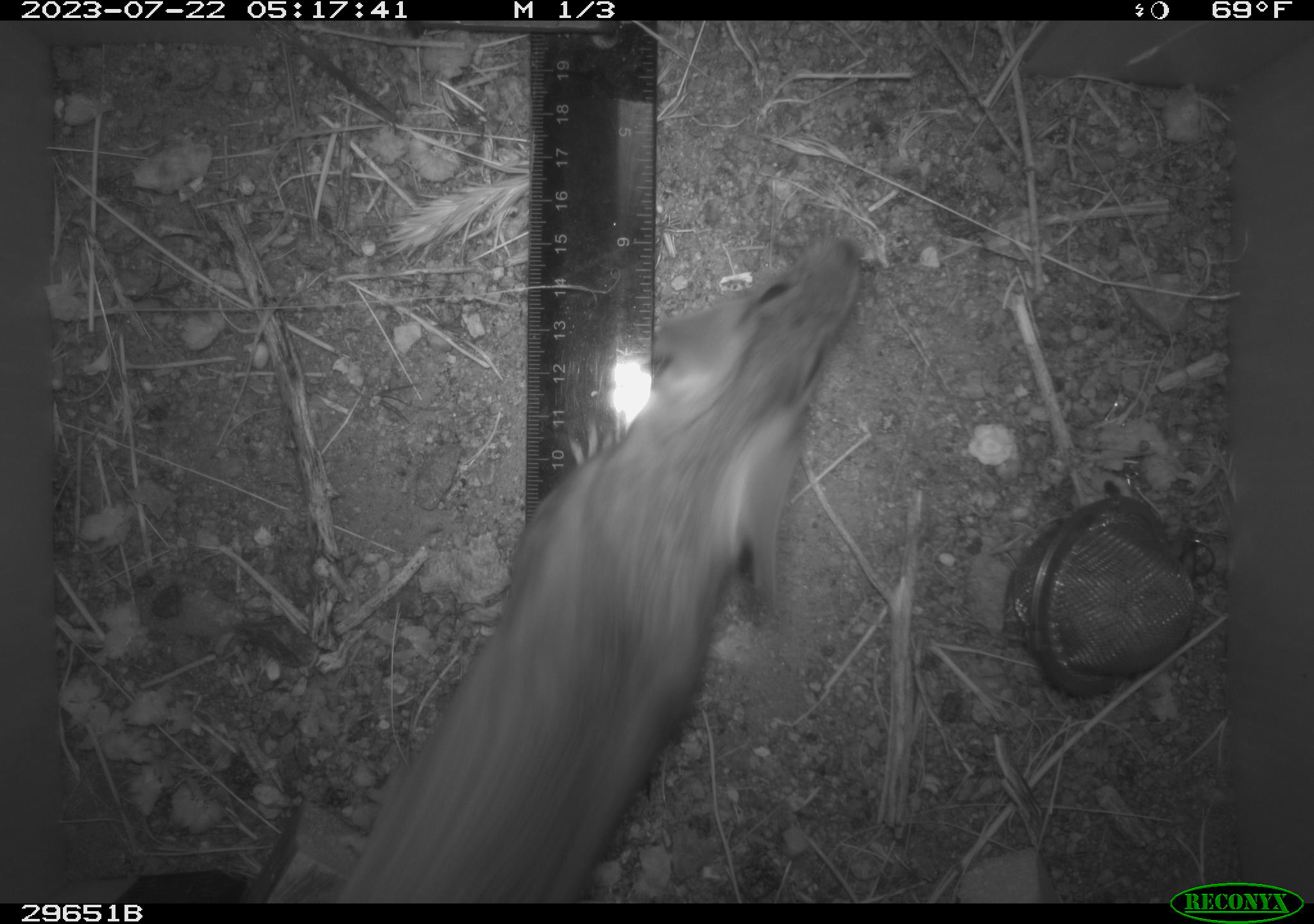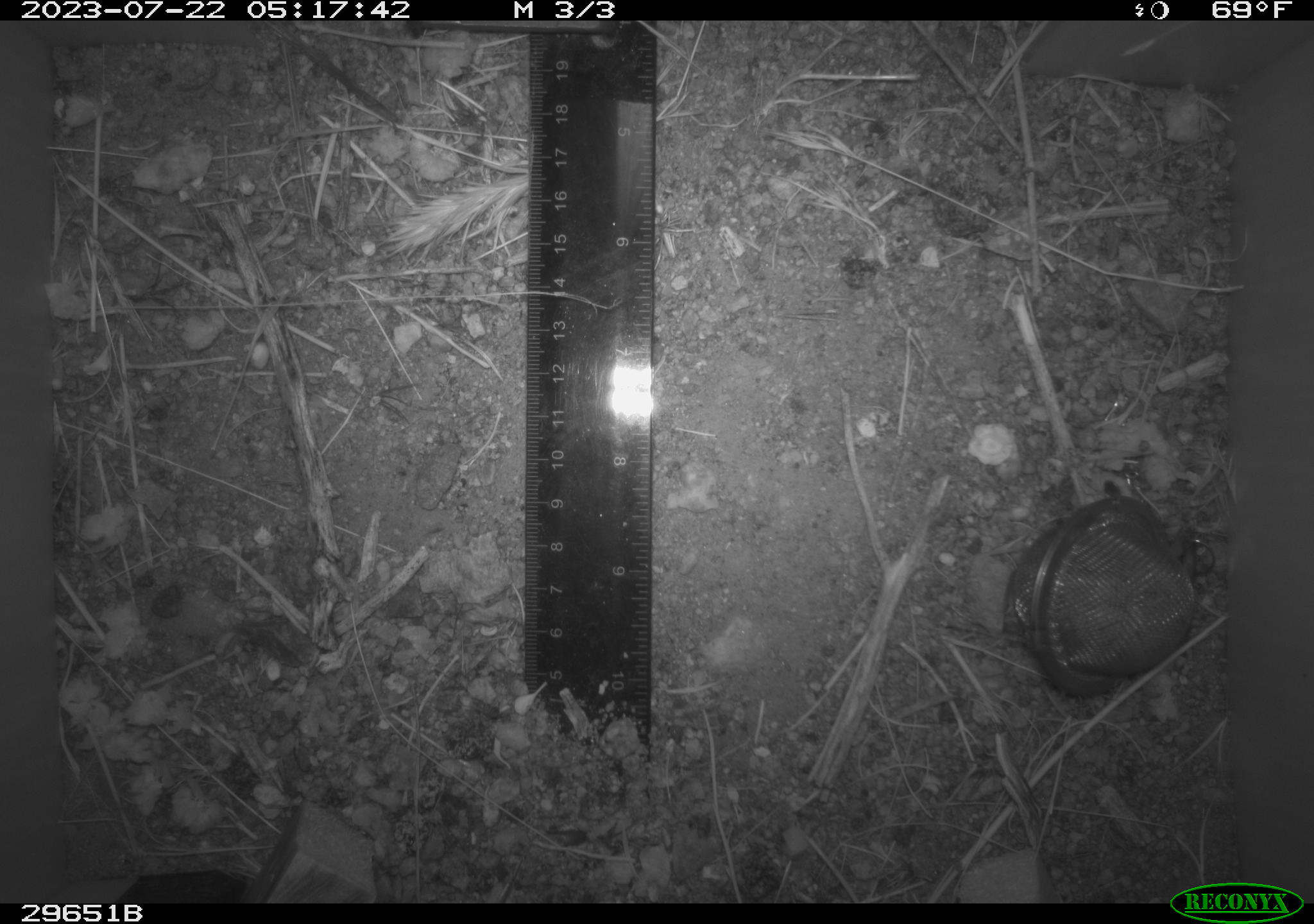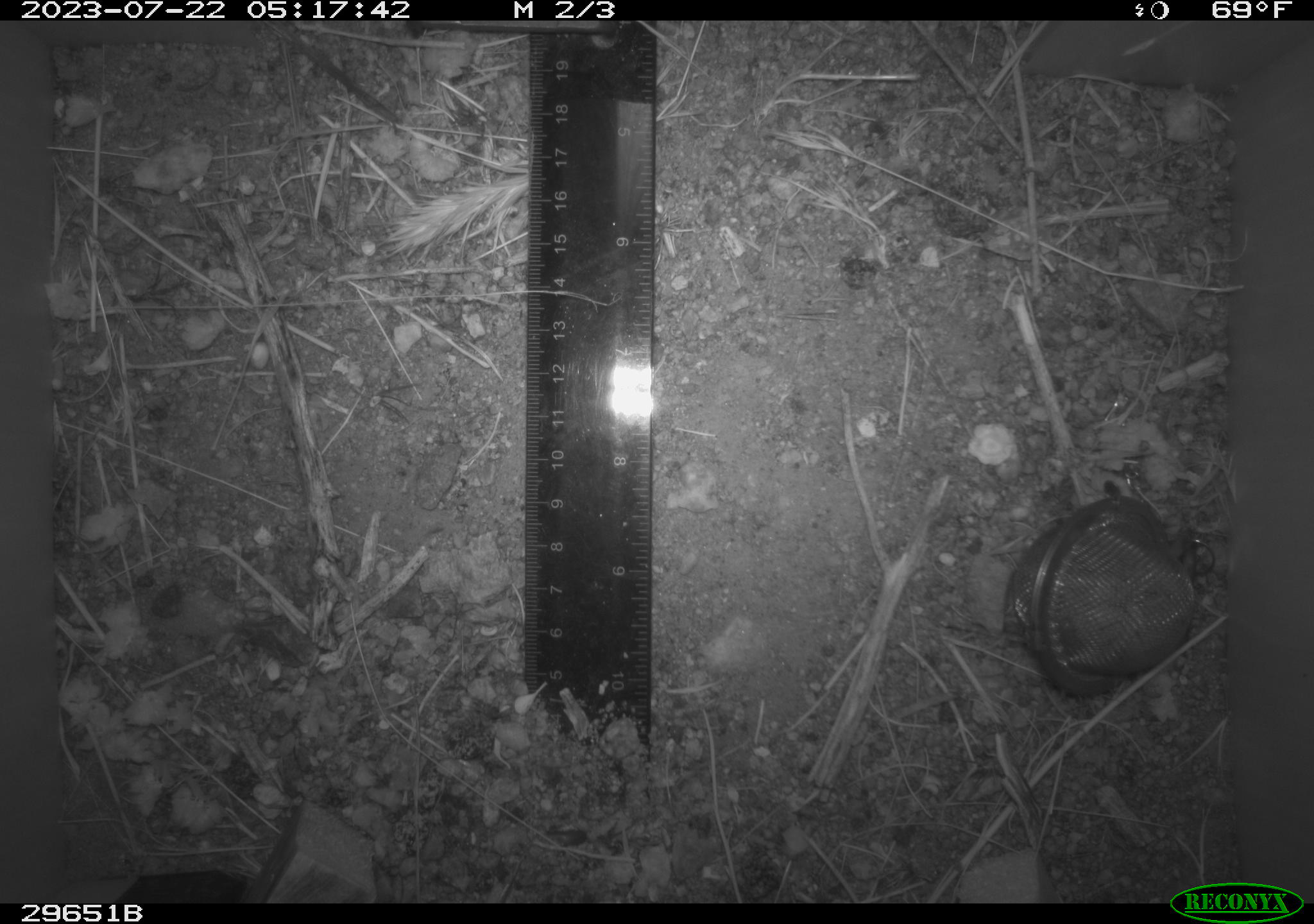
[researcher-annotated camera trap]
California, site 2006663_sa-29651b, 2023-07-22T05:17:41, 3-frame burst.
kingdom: Animalia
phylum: Chordata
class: Mammalia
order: Rodentia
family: Cricetidae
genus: Neotoma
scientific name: Neotoma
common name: pack rat or woodrat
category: neotoma species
Neotoma species (pack rat or woodrat) (Neotoma).